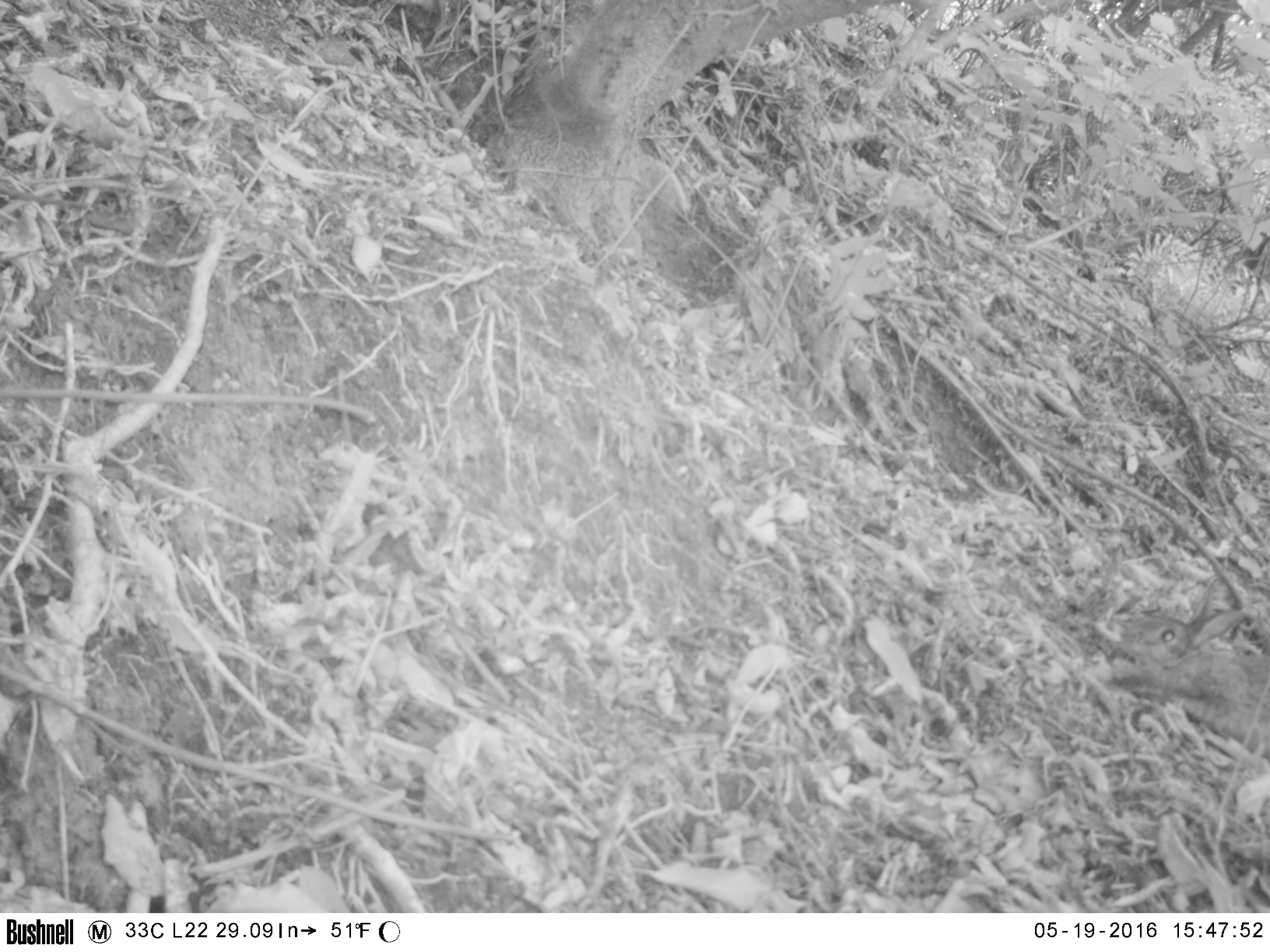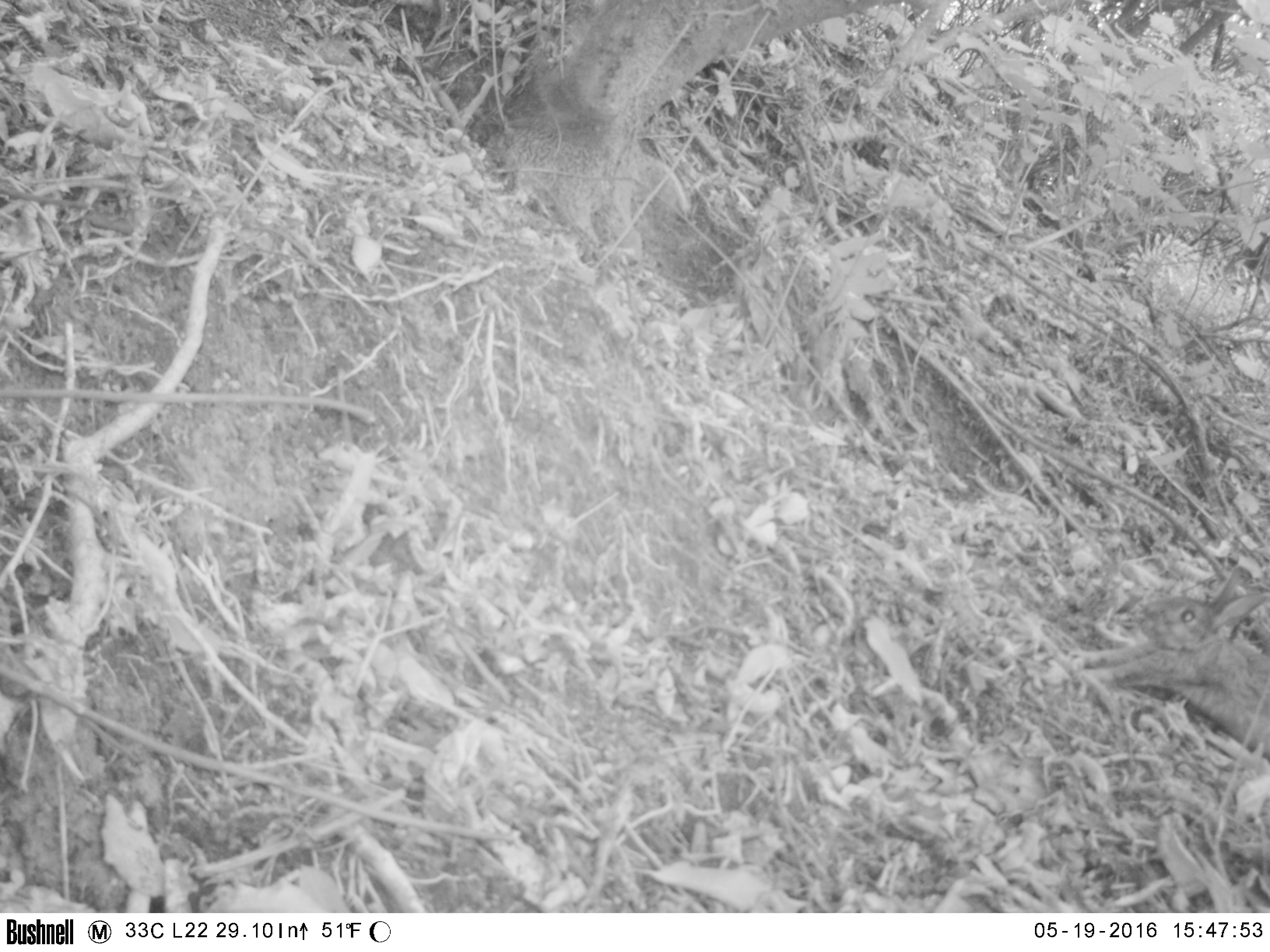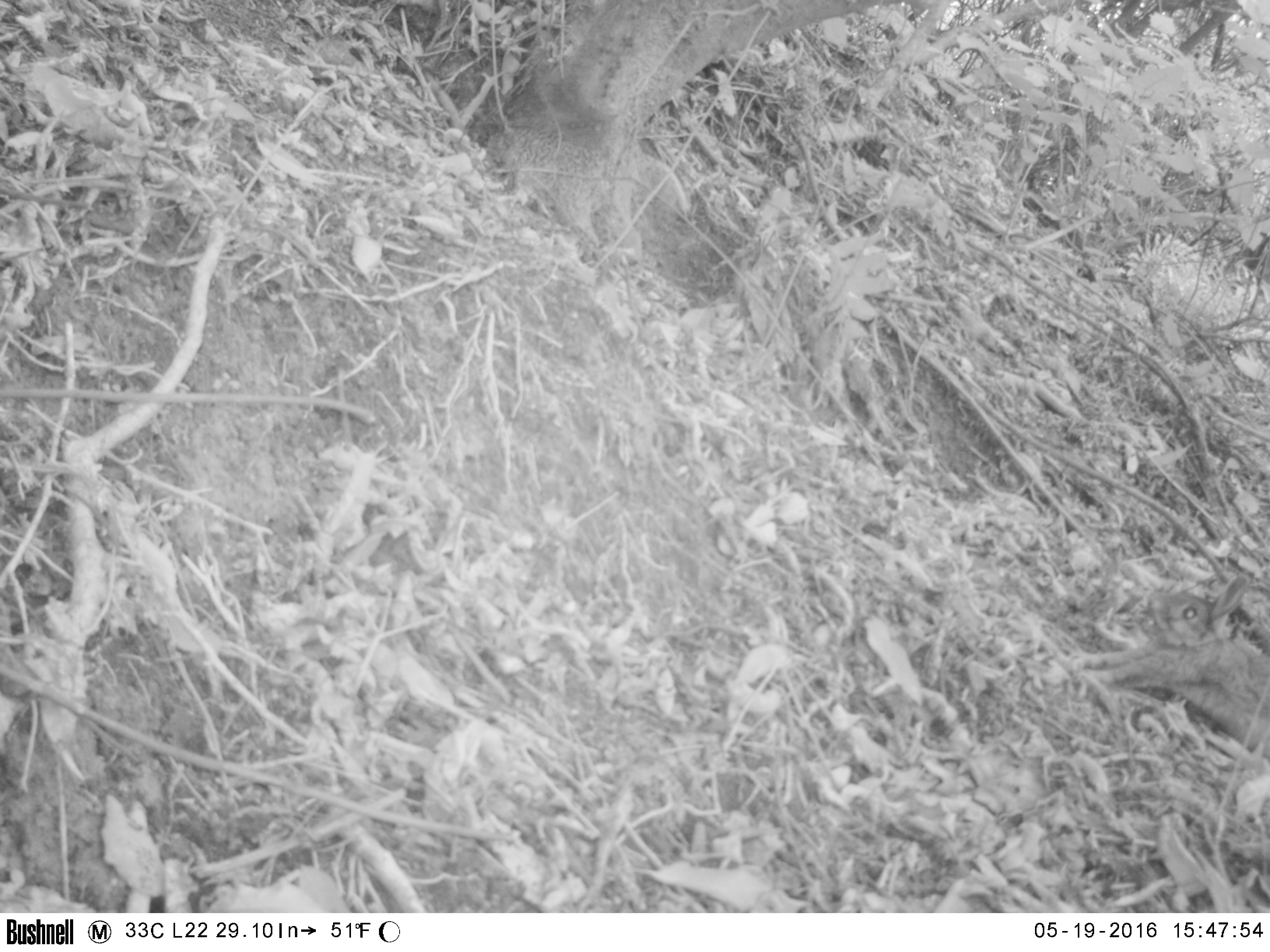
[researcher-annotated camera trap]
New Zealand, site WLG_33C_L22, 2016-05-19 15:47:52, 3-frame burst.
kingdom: Animalia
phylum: Chordata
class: Mammalia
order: Lagomorpha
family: Leporidae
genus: Oryctolagus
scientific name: Oryctolagus cuniculus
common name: european rabbit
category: rabbit